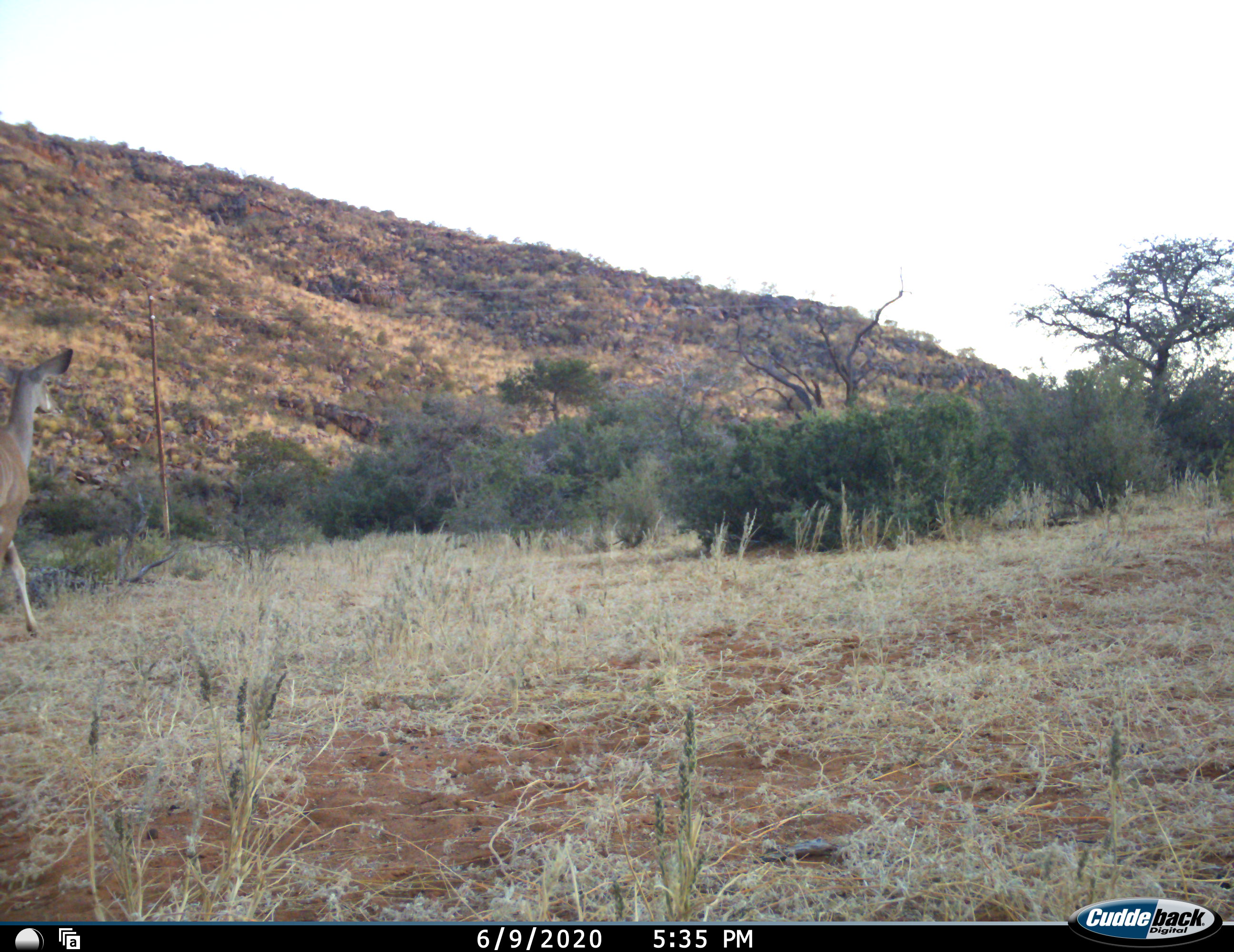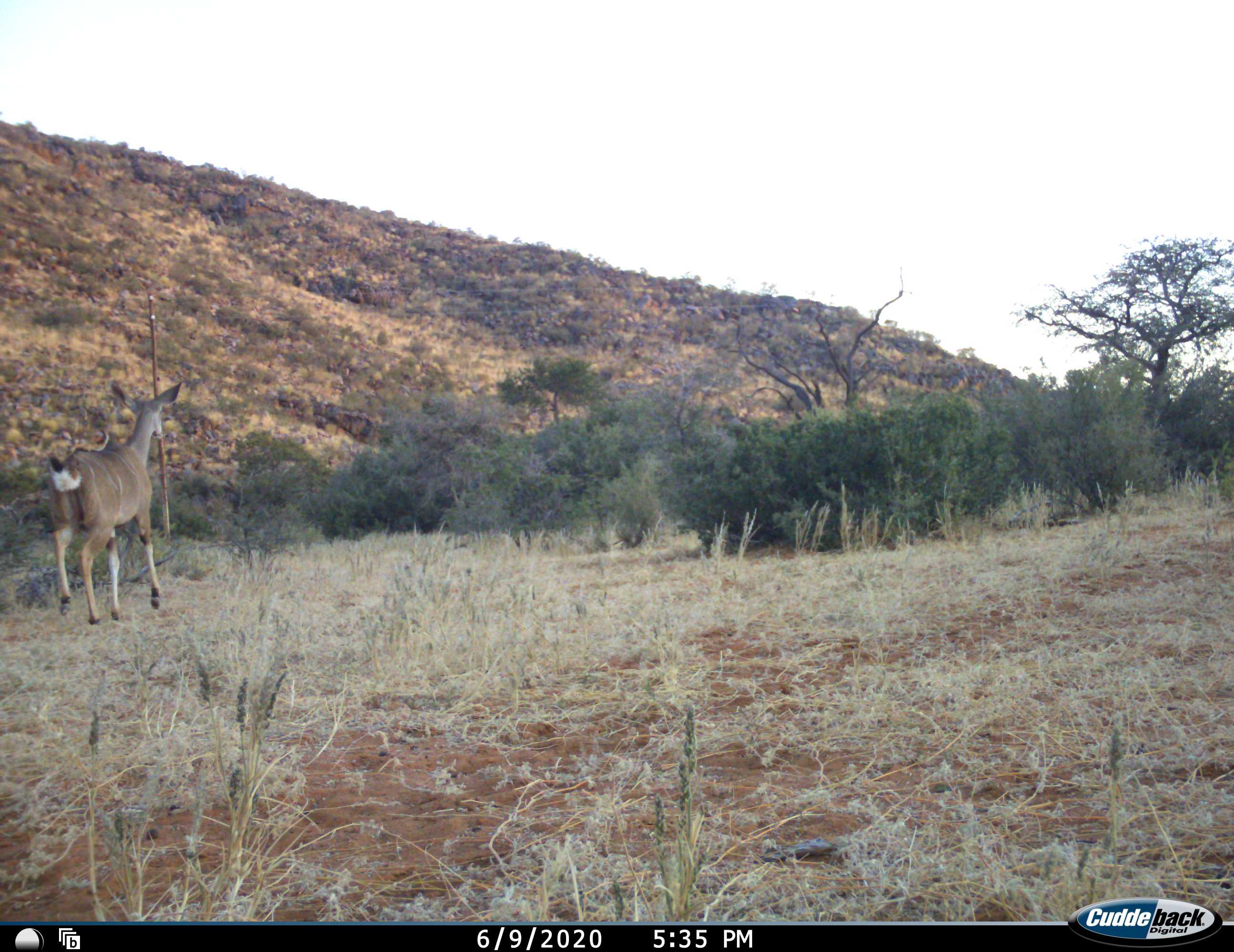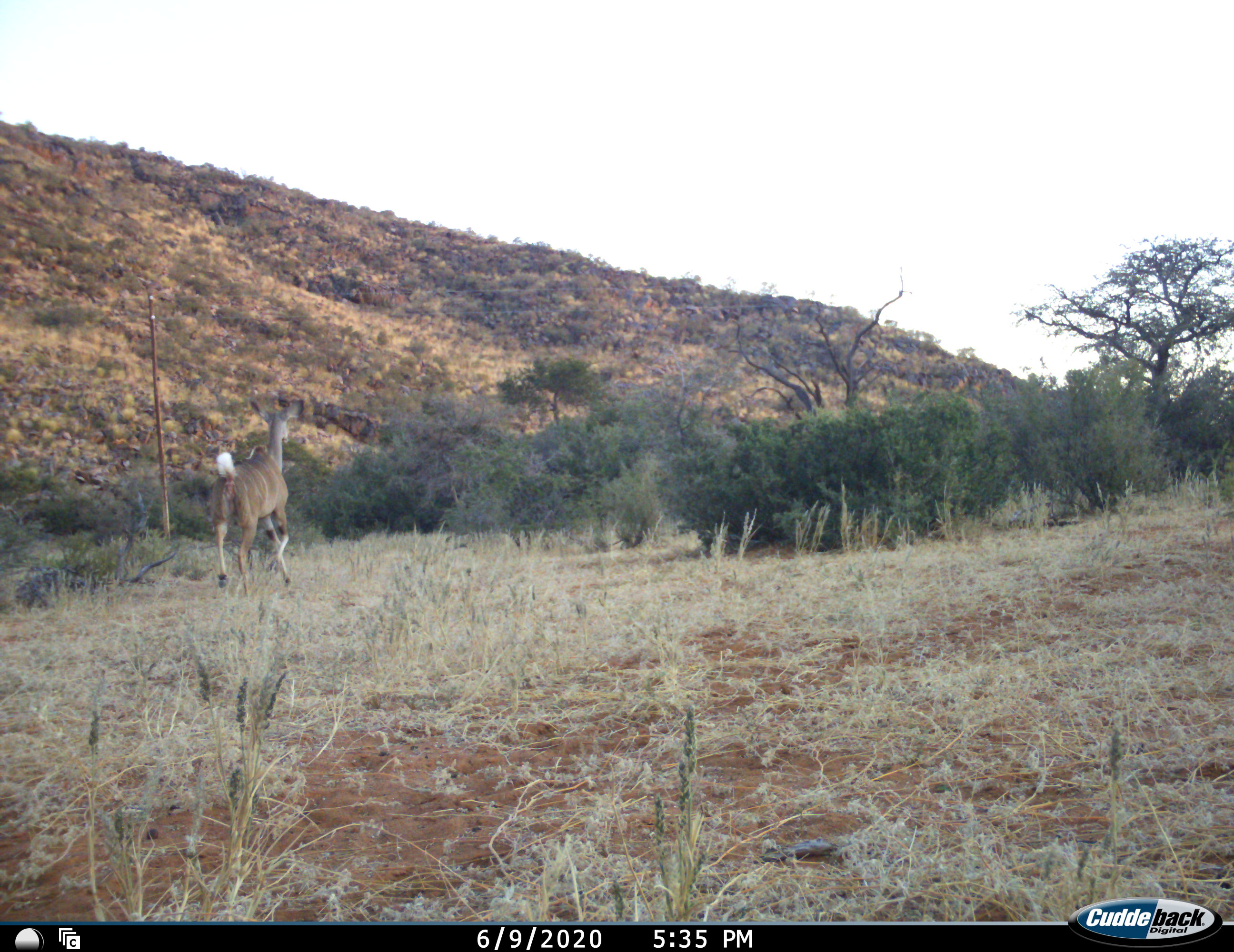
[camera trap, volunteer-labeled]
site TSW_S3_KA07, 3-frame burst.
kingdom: Animalia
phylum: Chordata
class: Mammalia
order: Artiodactyla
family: Bovidae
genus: Tragelaphus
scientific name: Tragelaphus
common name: kudu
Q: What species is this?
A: Kudu (Tragelaphus).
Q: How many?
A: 1.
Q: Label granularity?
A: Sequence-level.